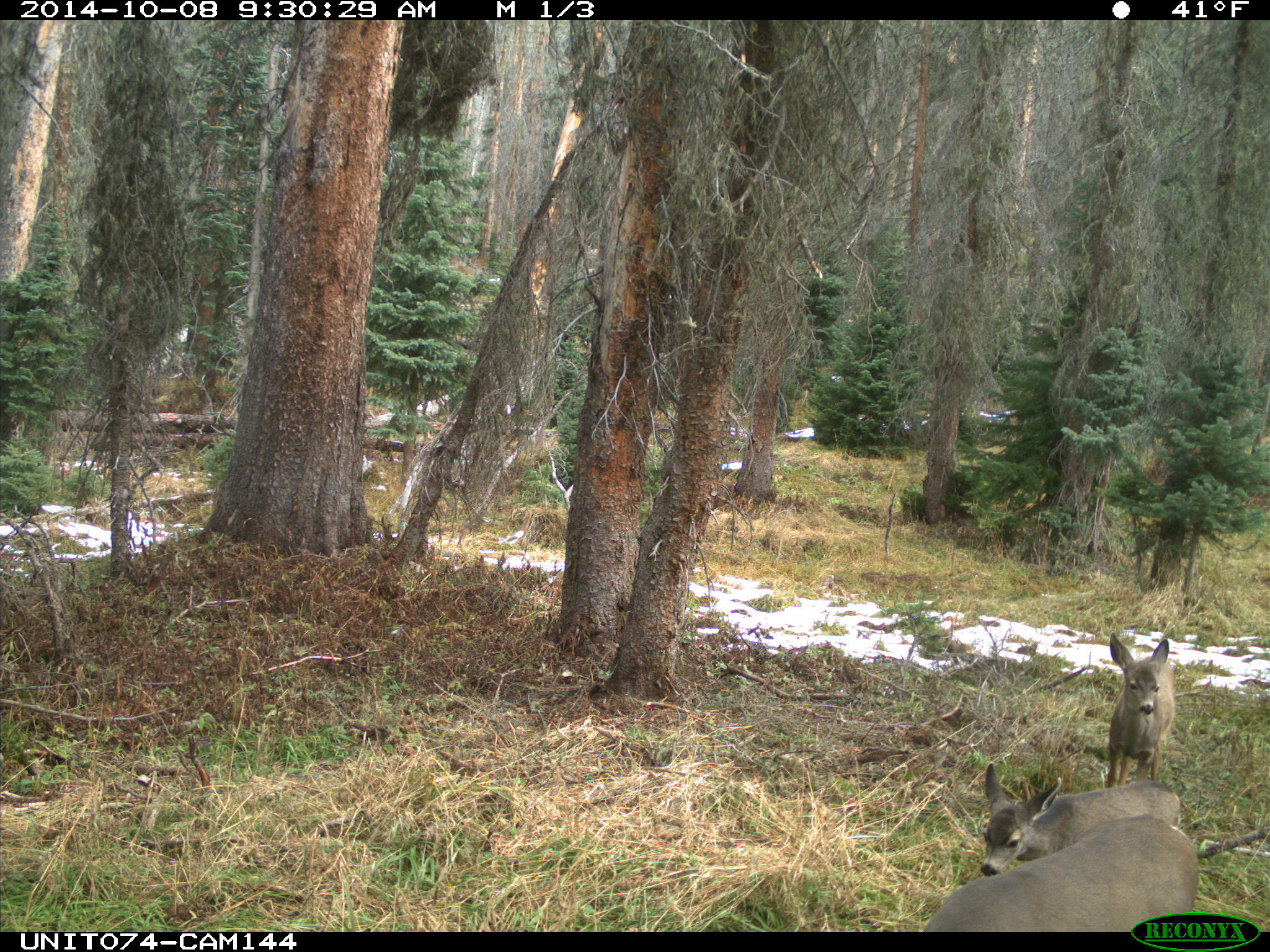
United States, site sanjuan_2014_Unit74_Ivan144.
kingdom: Animalia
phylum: Chordata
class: Mammalia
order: Artiodactyla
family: Cervidae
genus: Odocoileus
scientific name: Odocoileus hemionus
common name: mule deer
Odocoileus hemionus (mule deer).